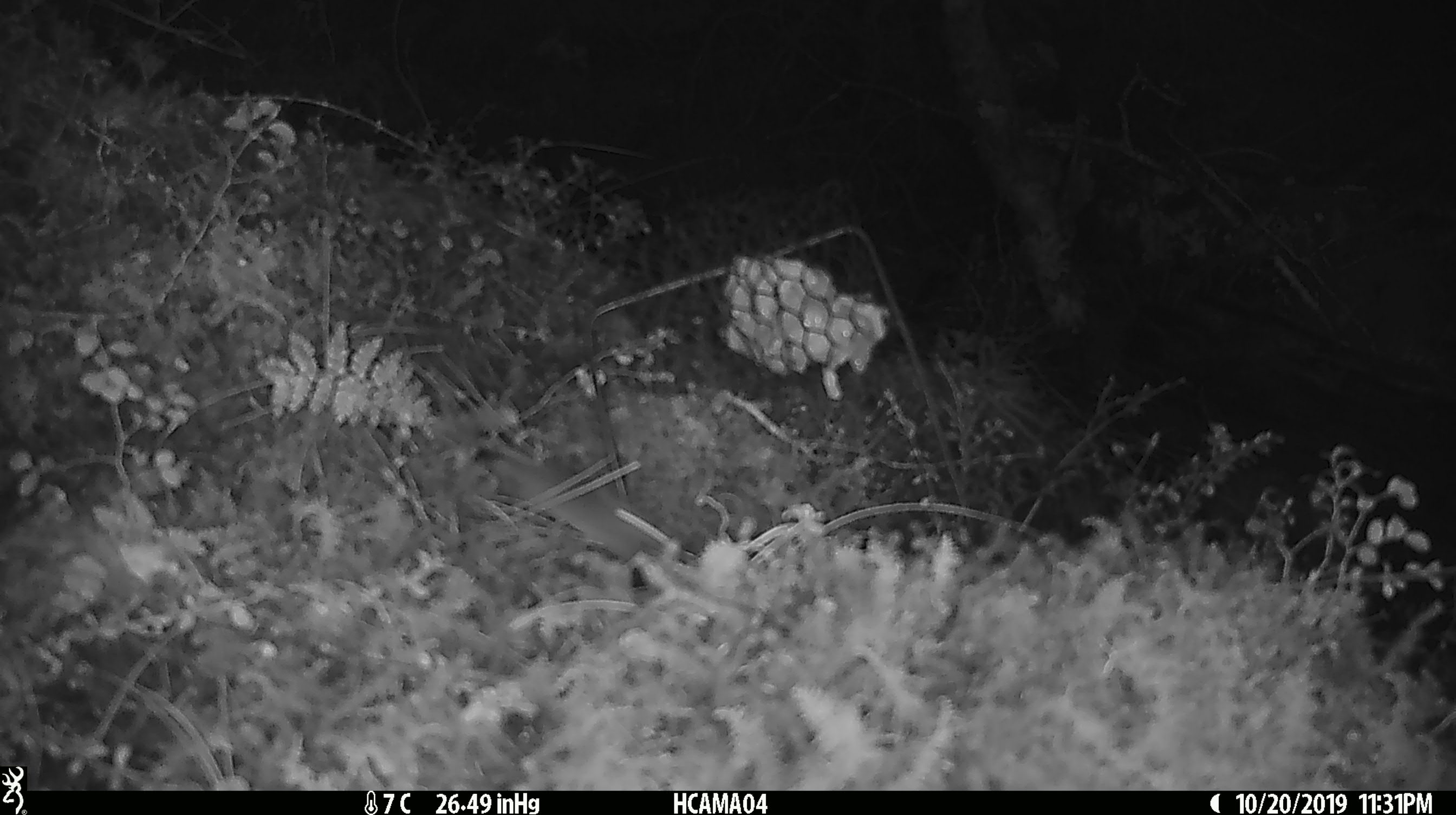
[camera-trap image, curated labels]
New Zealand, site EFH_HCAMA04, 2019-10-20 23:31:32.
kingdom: Animalia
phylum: Chordata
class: Mammalia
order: Rodentia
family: Muridae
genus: Mus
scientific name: Mus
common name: mouse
Mouse (Mus).